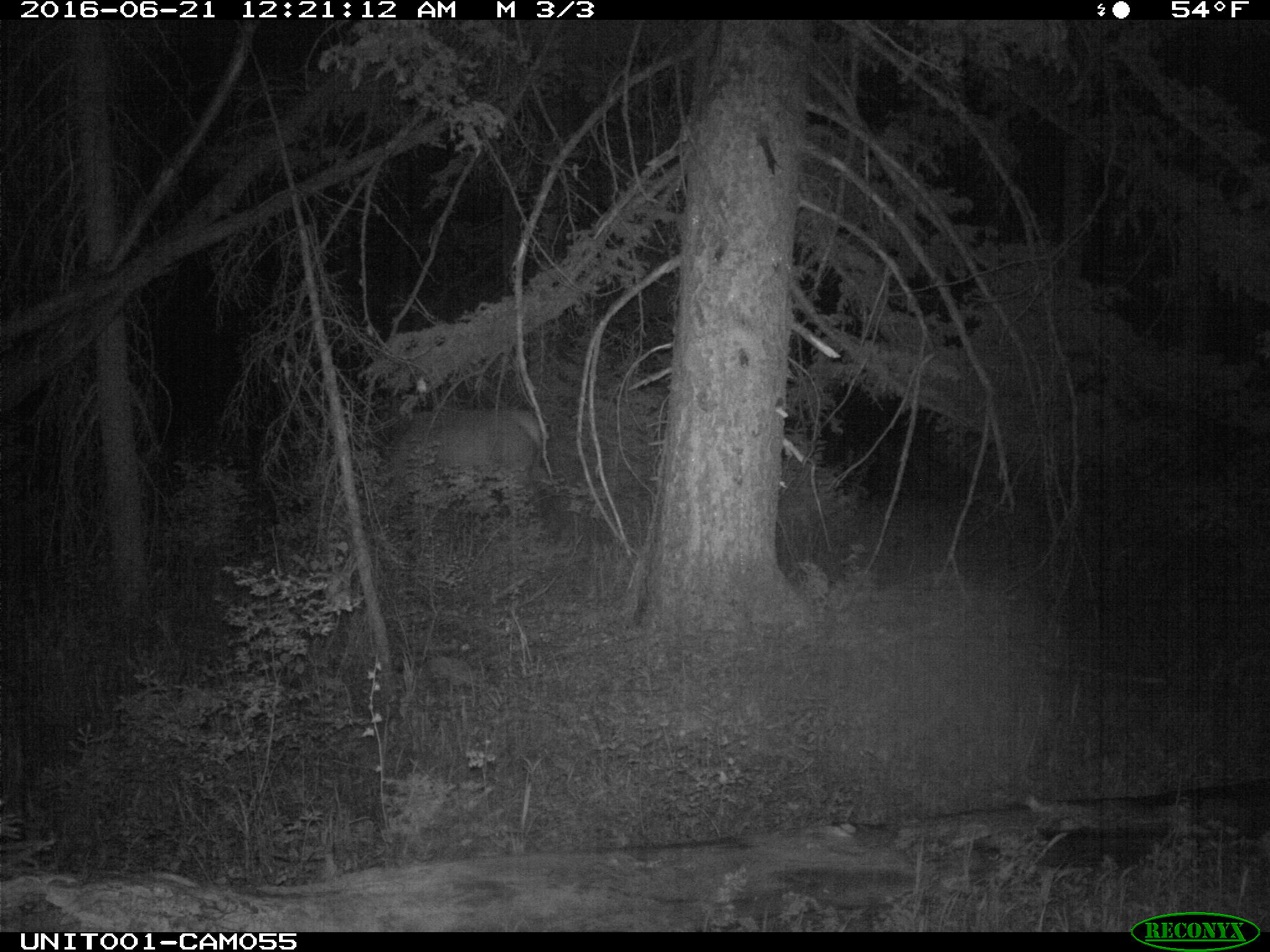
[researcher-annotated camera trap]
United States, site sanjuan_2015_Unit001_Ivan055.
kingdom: Animalia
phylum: Chordata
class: Mammalia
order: Artiodactyla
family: Cervidae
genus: Cervus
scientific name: Cervus elaphus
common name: red deer